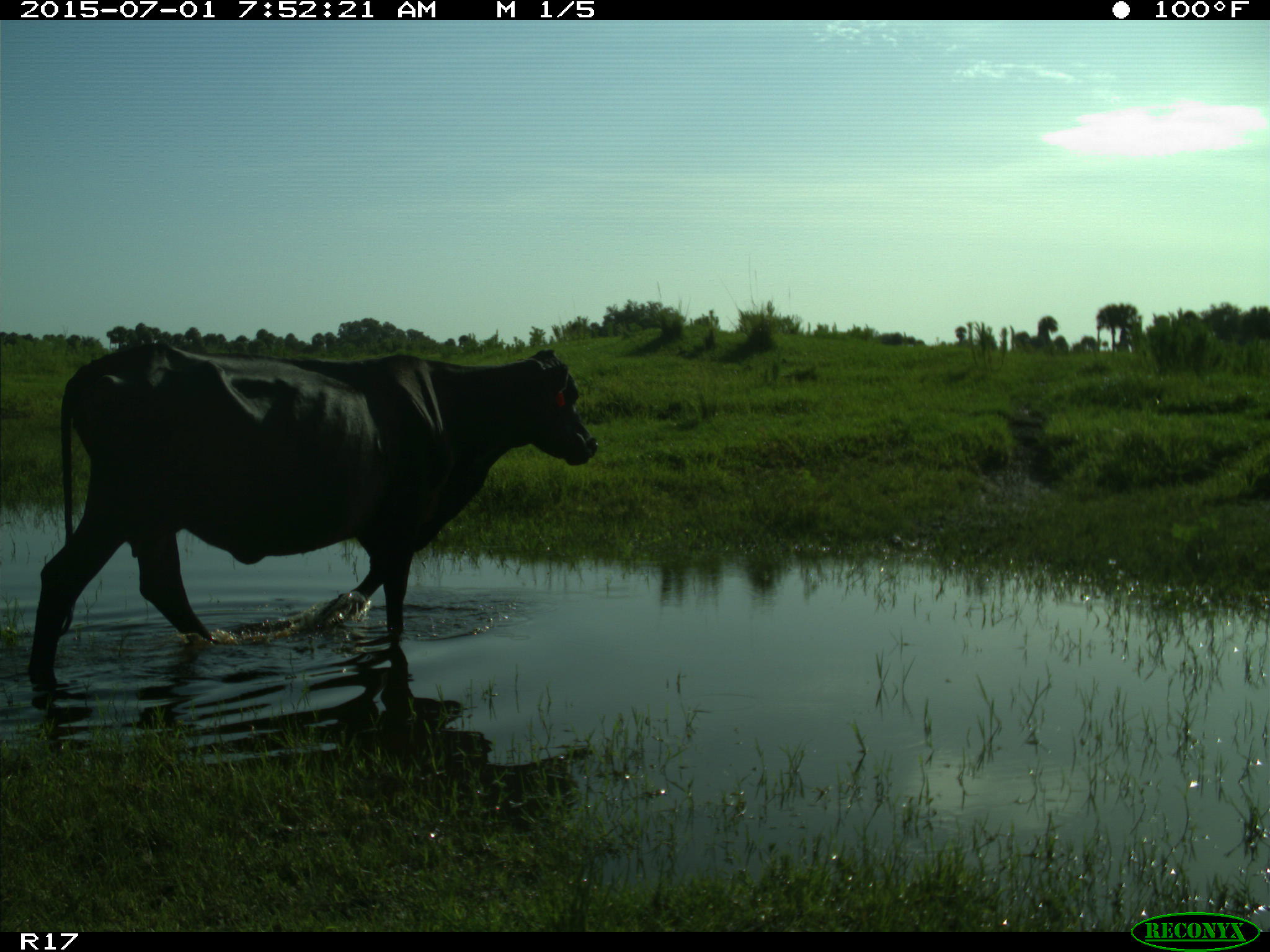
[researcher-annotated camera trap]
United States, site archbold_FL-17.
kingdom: Animalia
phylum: Chordata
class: Mammalia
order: Artiodactyla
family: Bovidae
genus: Bos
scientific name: Bos taurus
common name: domestic cow